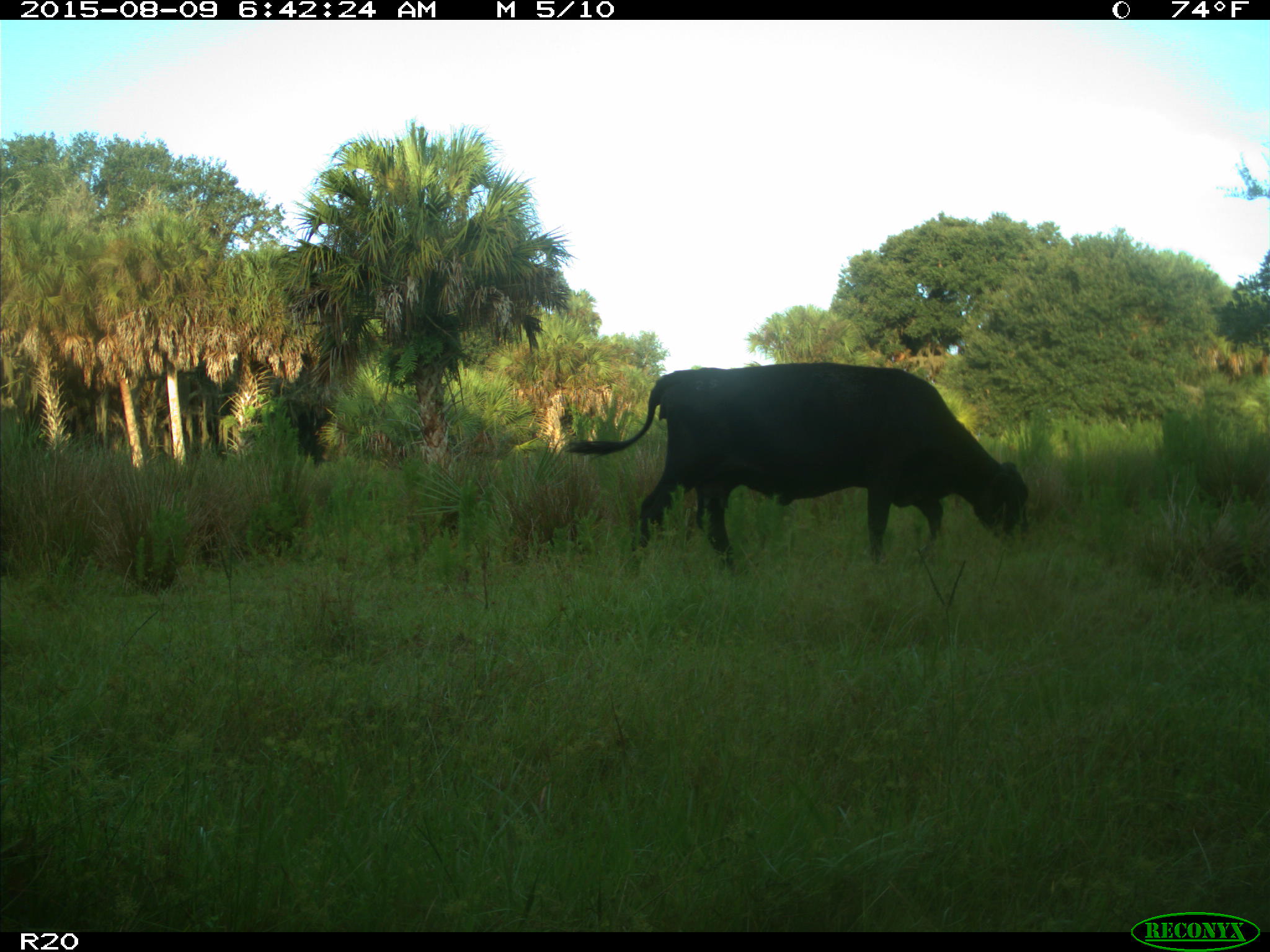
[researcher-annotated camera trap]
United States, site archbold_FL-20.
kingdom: Animalia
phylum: Chordata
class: Mammalia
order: Artiodactyla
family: Bovidae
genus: Bos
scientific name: Bos taurus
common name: domestic cow